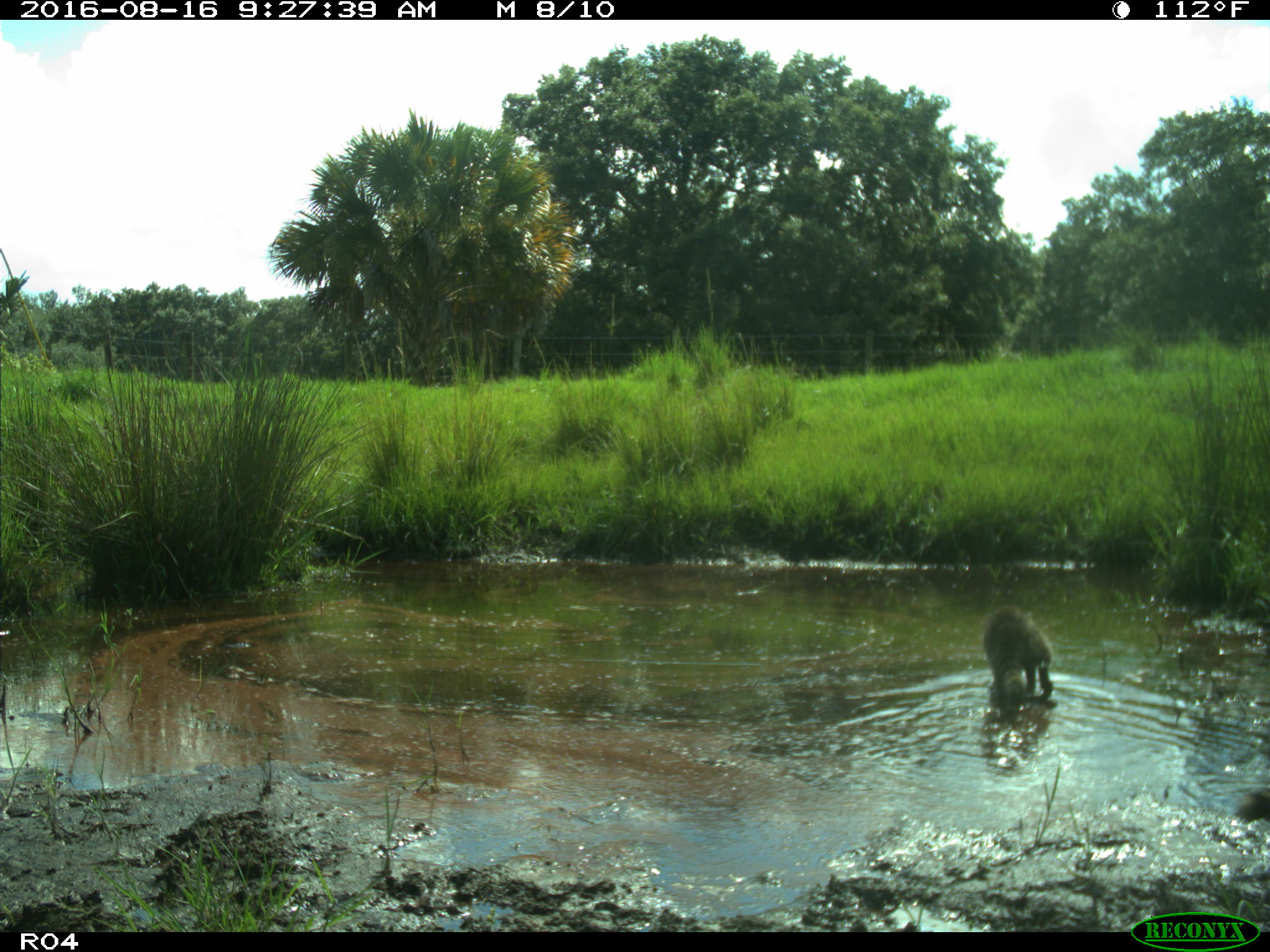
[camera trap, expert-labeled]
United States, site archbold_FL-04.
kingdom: Animalia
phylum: Chordata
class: Mammalia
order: Carnivora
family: Procyonidae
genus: Procyon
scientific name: Procyon lotor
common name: common raccoon